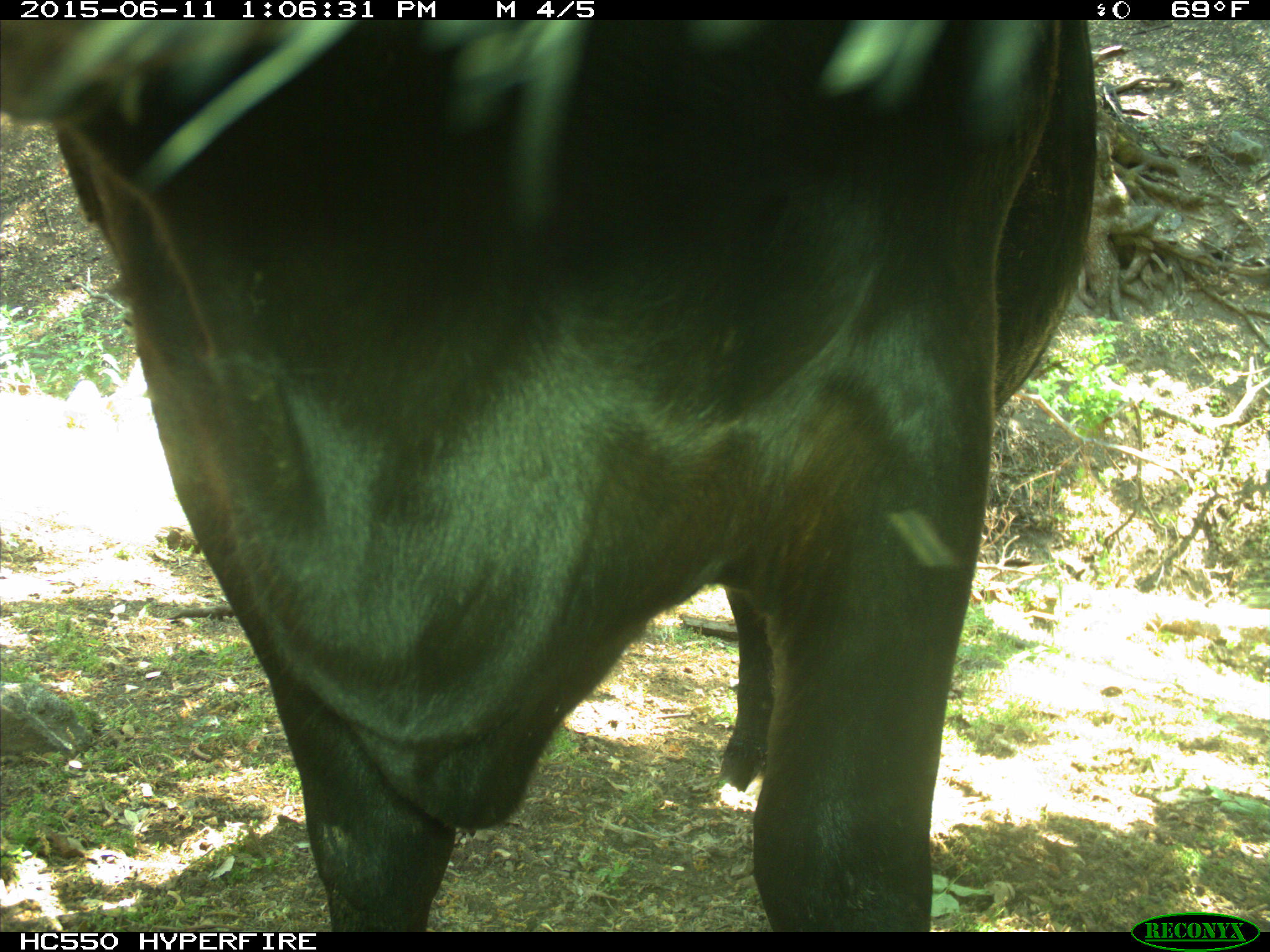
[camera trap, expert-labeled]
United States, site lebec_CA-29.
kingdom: Animalia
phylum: Chordata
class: Mammalia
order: Artiodactyla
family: Bovidae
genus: Bos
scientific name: Bos taurus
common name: domestic cow